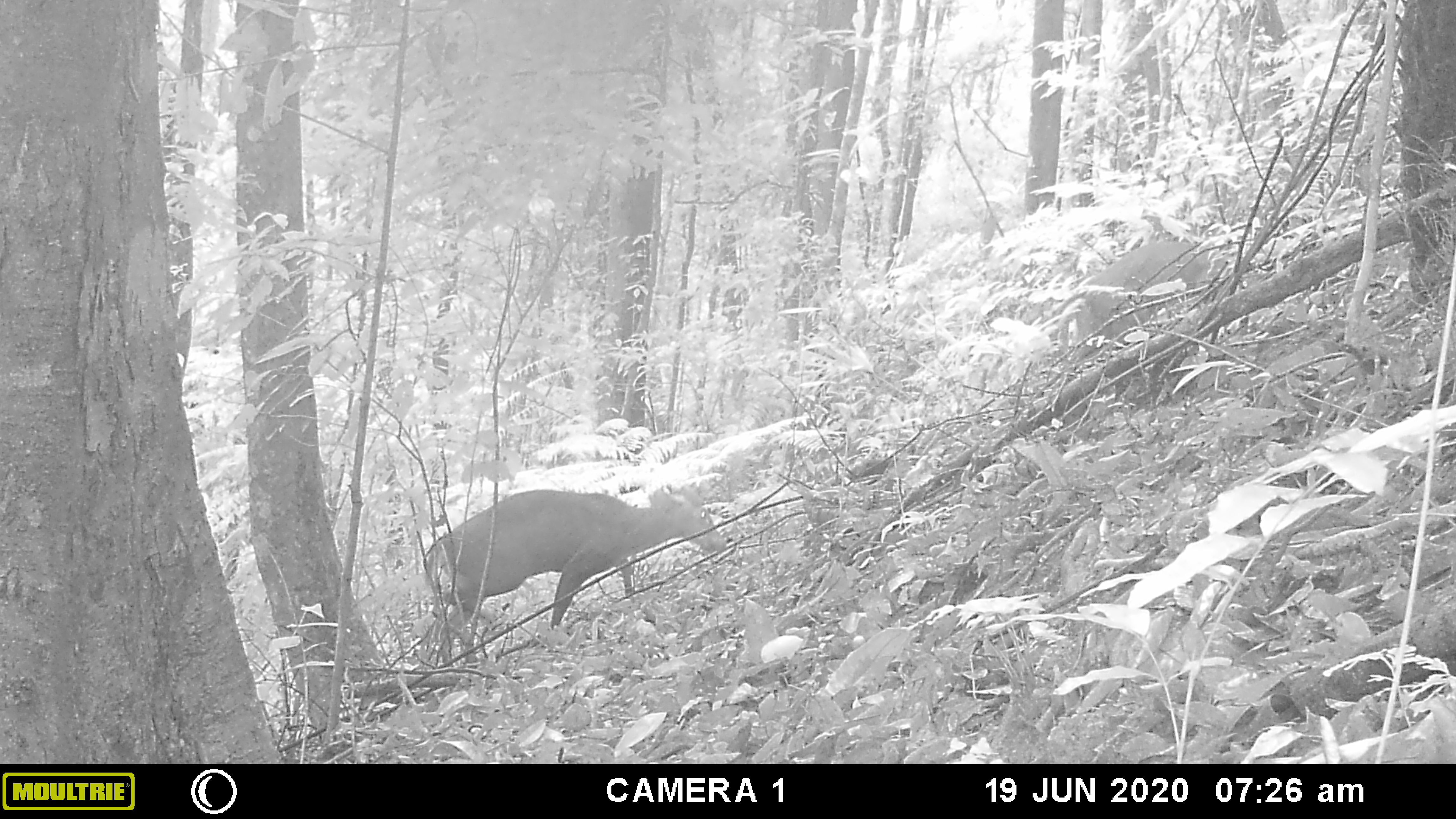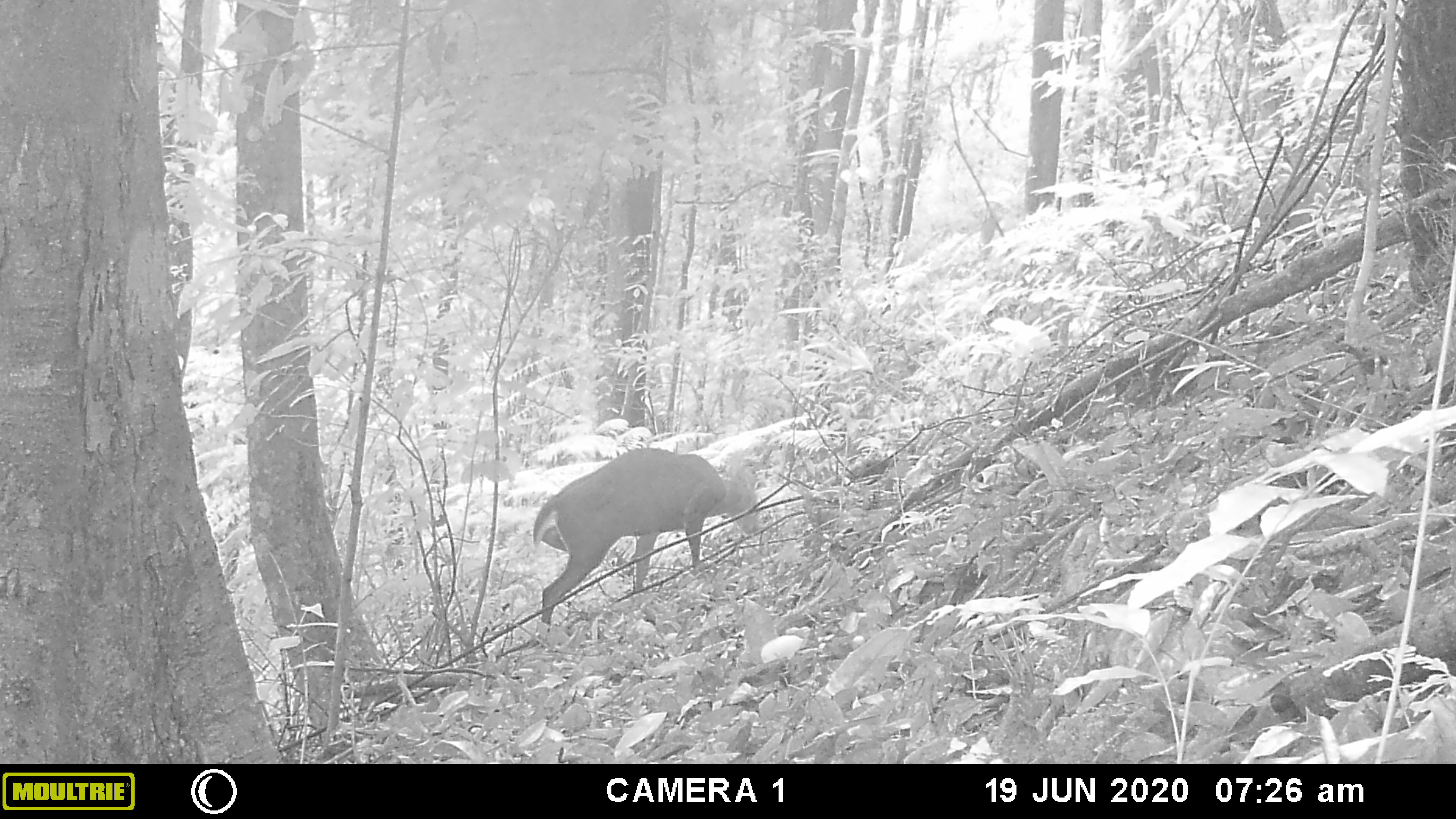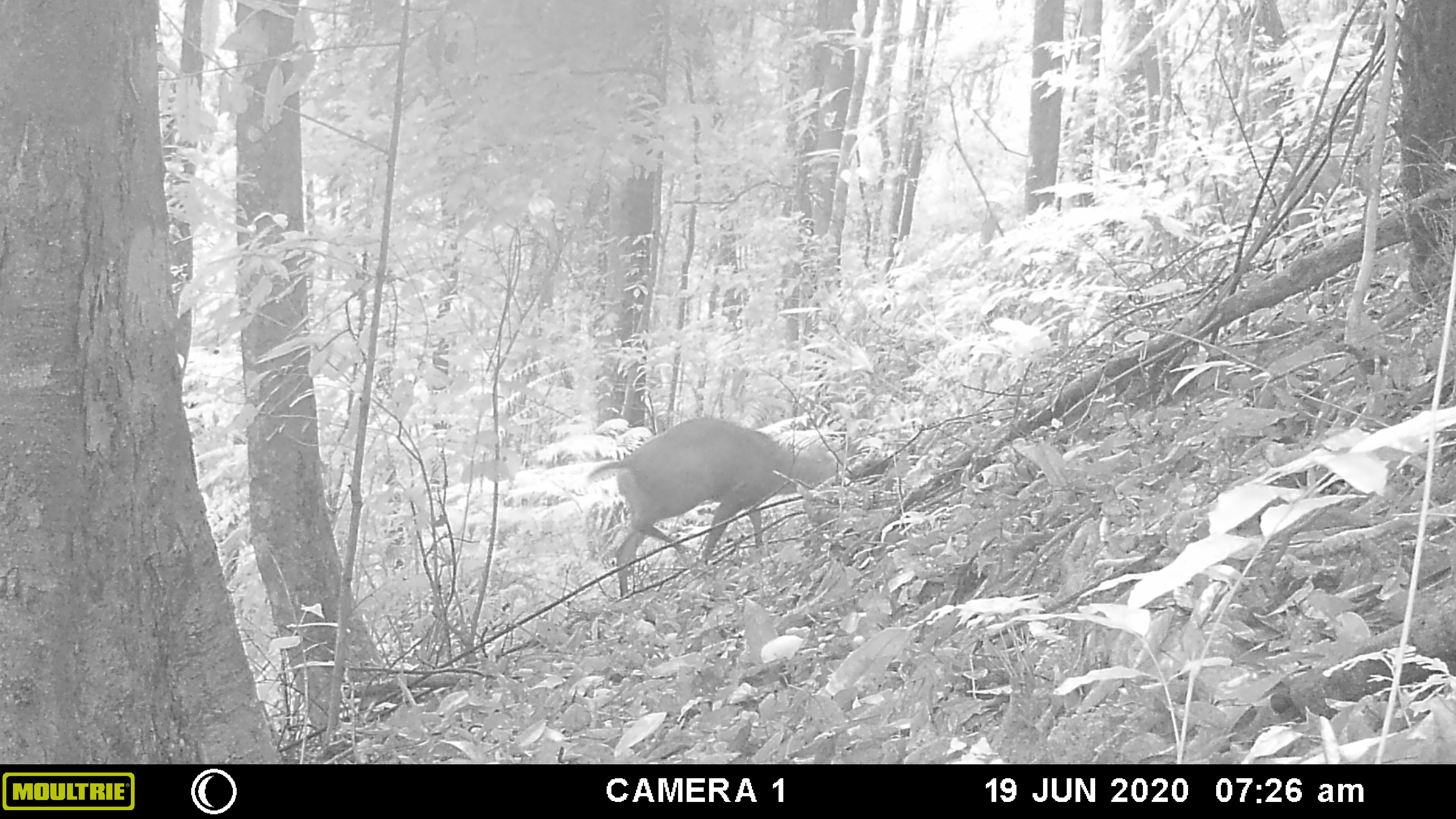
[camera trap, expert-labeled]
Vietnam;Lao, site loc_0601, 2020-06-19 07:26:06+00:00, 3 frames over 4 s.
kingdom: Animalia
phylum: Chordata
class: Mammalia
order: Artiodactyla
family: Cervidae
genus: Muntiacus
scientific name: Muntiacus rooseveltorum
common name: roosevelt's muntjac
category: roosevelts muntjac group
Roosevelts muntjac group (roosevelt's muntjac) (Muntiacus rooseveltorum). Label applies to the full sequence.